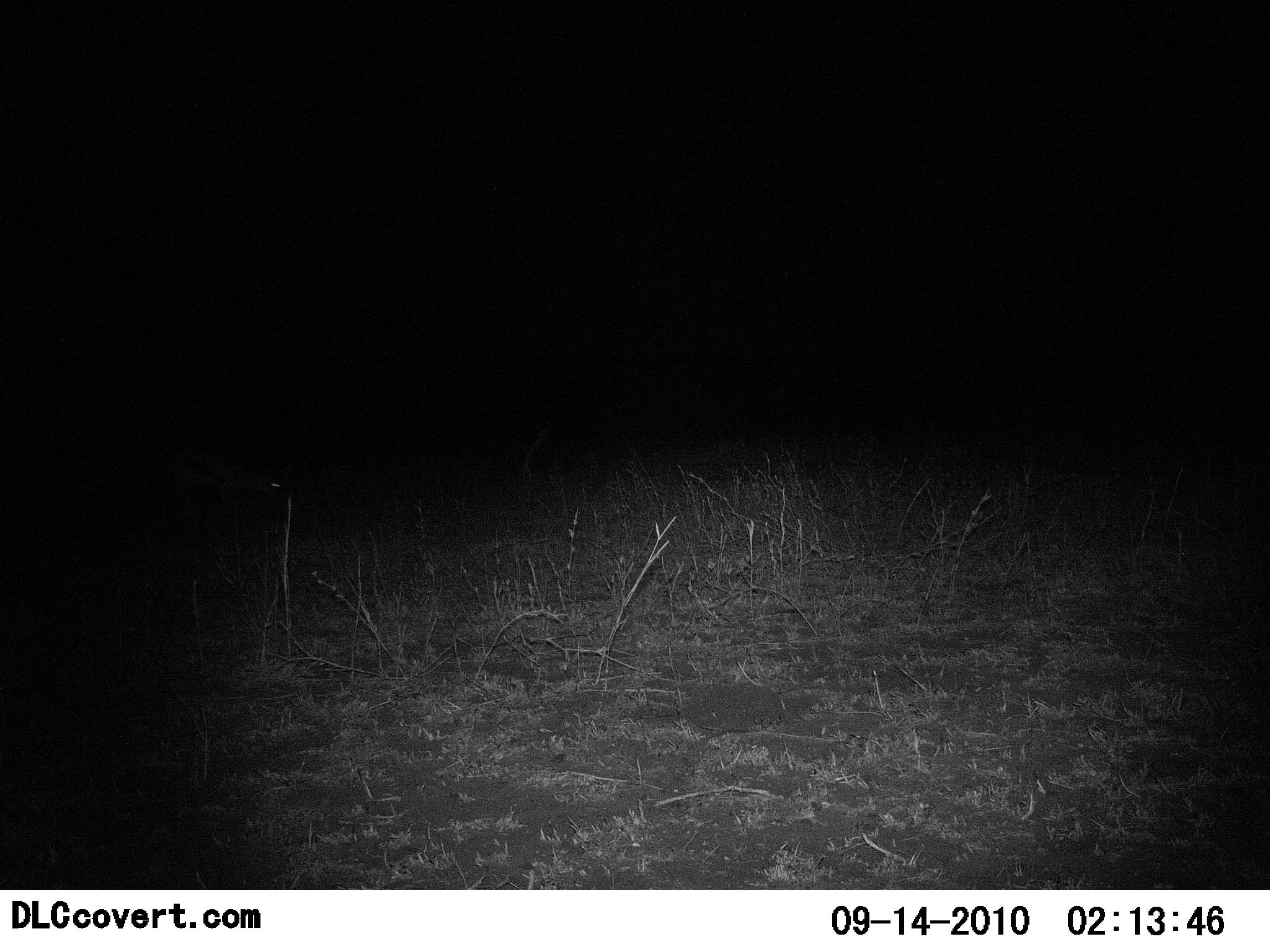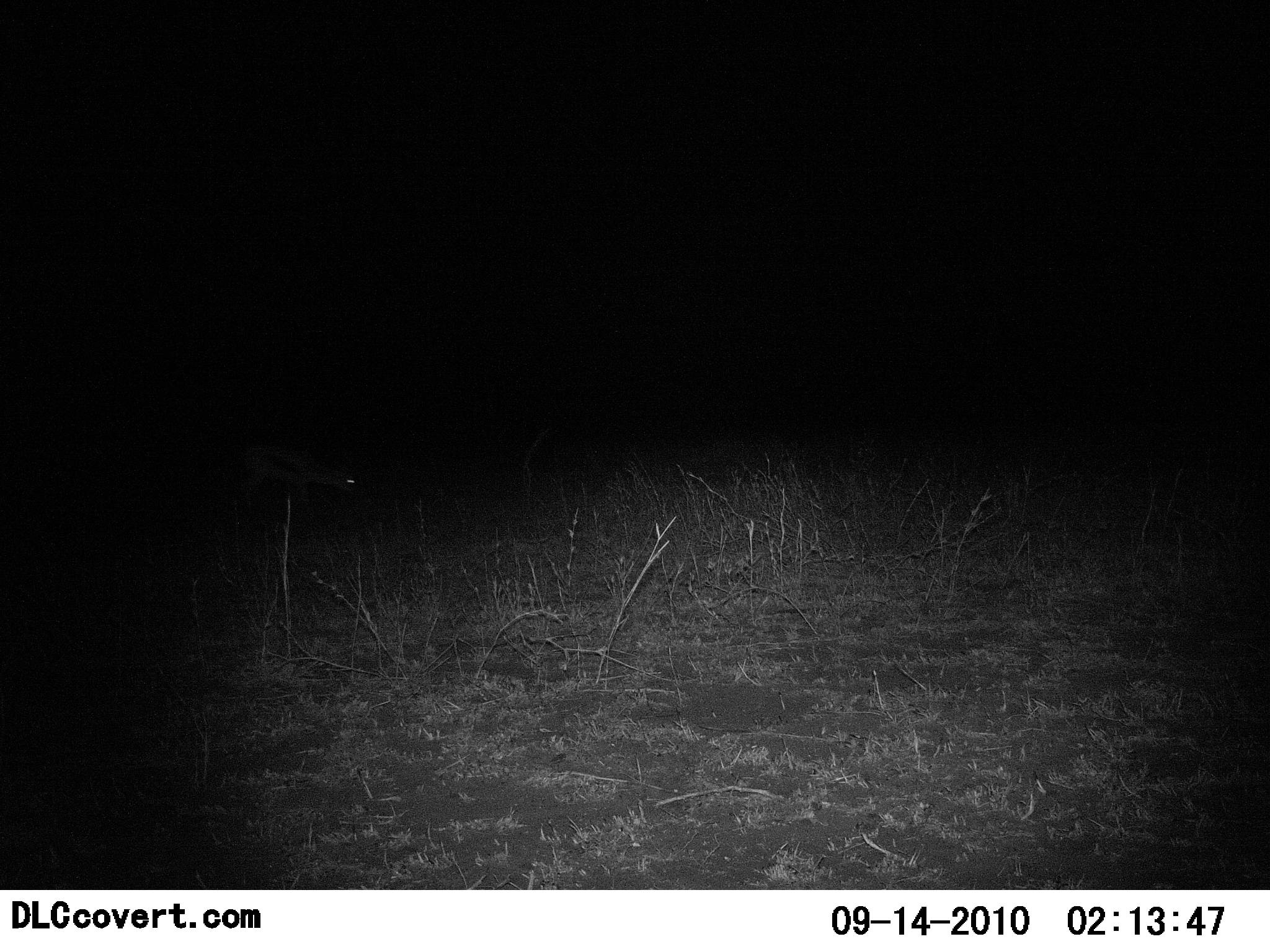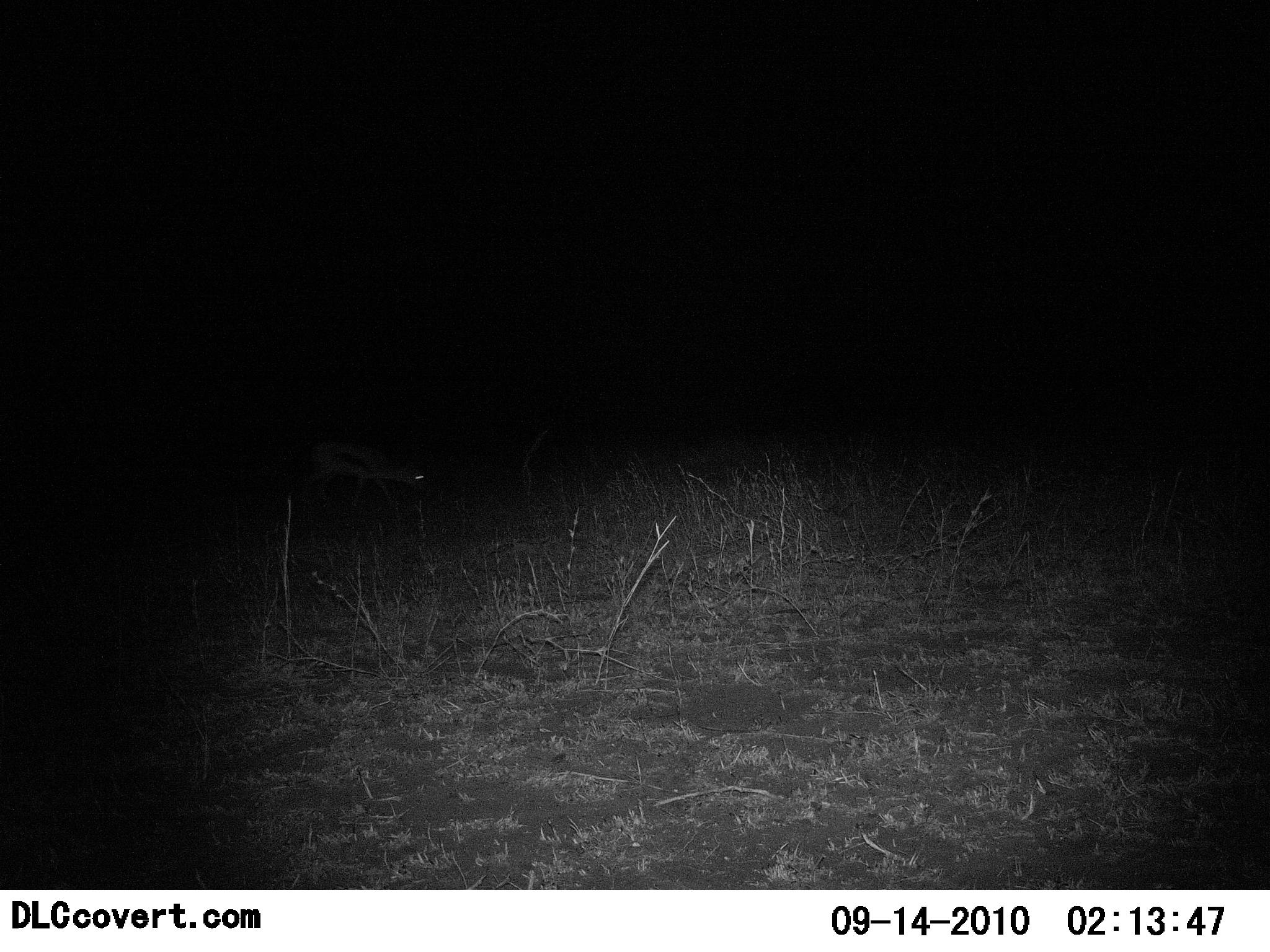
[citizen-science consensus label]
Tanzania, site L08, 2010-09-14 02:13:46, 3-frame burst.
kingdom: Animalia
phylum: Chordata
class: Mammalia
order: Artiodactyla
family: Bovidae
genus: Eudorcas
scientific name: Eudorcas thomsonii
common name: thomson's gazelle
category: gazellethomsons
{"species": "gazellethomsons (thomson's gazelle) (Eudorcas thomsonii)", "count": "1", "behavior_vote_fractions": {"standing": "6%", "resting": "0%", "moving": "88%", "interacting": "0%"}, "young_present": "0%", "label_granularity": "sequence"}